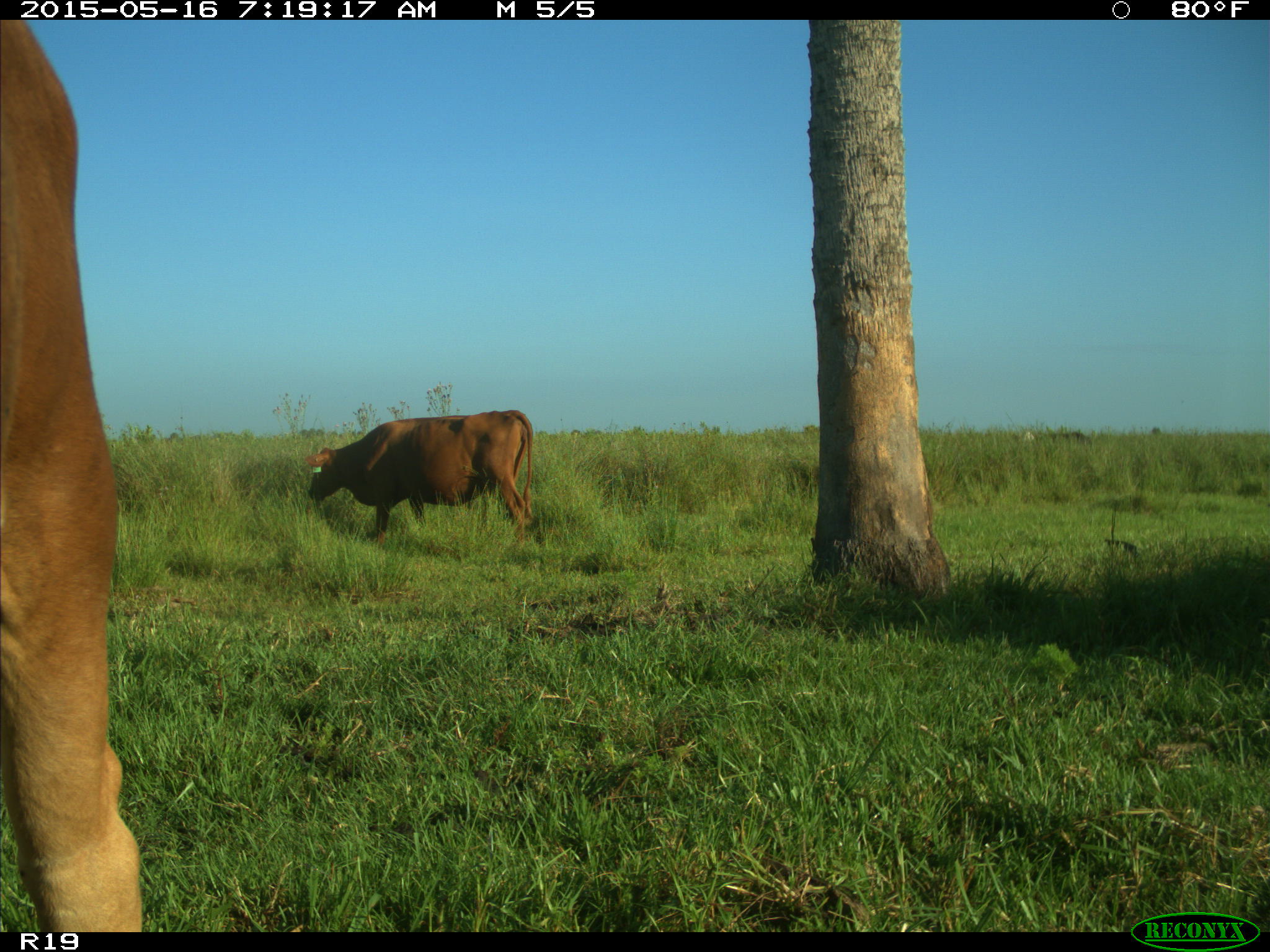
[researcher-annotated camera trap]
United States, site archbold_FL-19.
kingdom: Animalia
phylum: Chordata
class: Mammalia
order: Artiodactyla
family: Bovidae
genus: Bos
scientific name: Bos taurus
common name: domestic cow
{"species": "Bos taurus (domestic cow)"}